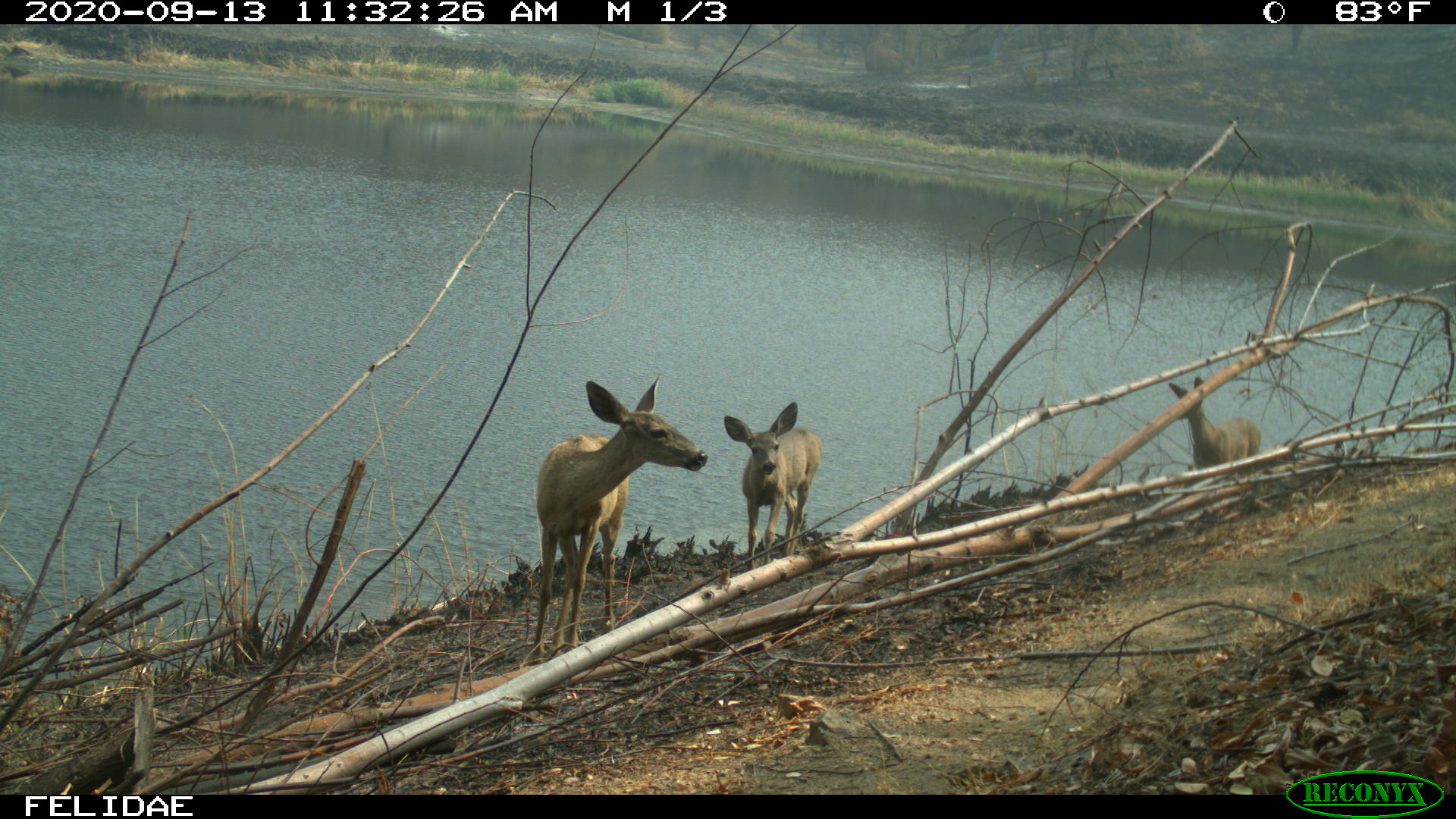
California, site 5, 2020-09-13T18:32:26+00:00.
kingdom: Animalia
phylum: Chordata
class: Mammalia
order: Artiodactyla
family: Cervidae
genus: Odocoileus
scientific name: Odocoileus hemionus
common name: mule deer